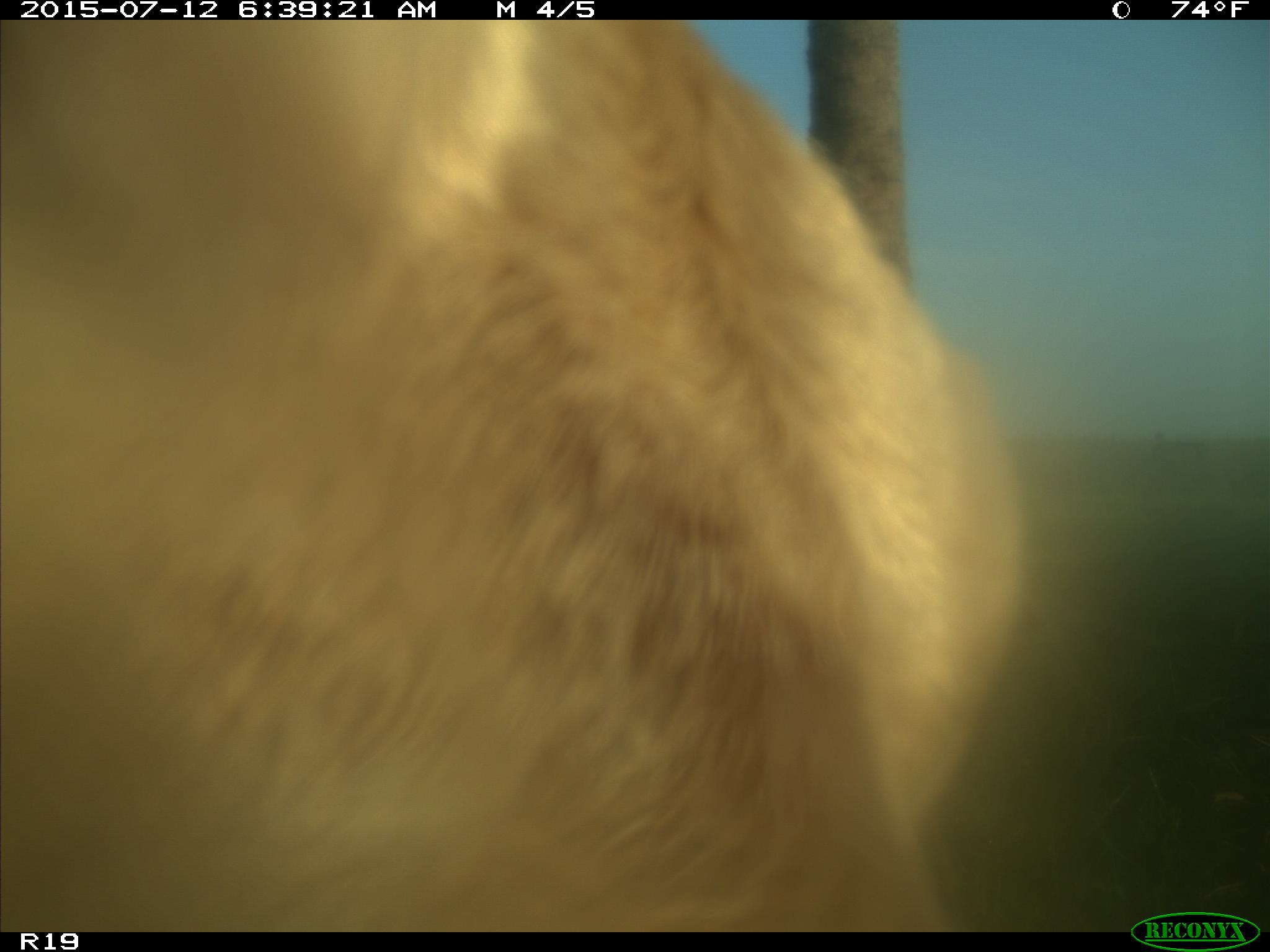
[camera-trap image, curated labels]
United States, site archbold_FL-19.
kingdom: Animalia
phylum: Chordata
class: Mammalia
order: Artiodactyla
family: Bovidae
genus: Bos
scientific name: Bos taurus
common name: domestic cow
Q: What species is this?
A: Bos taurus (domestic cow).